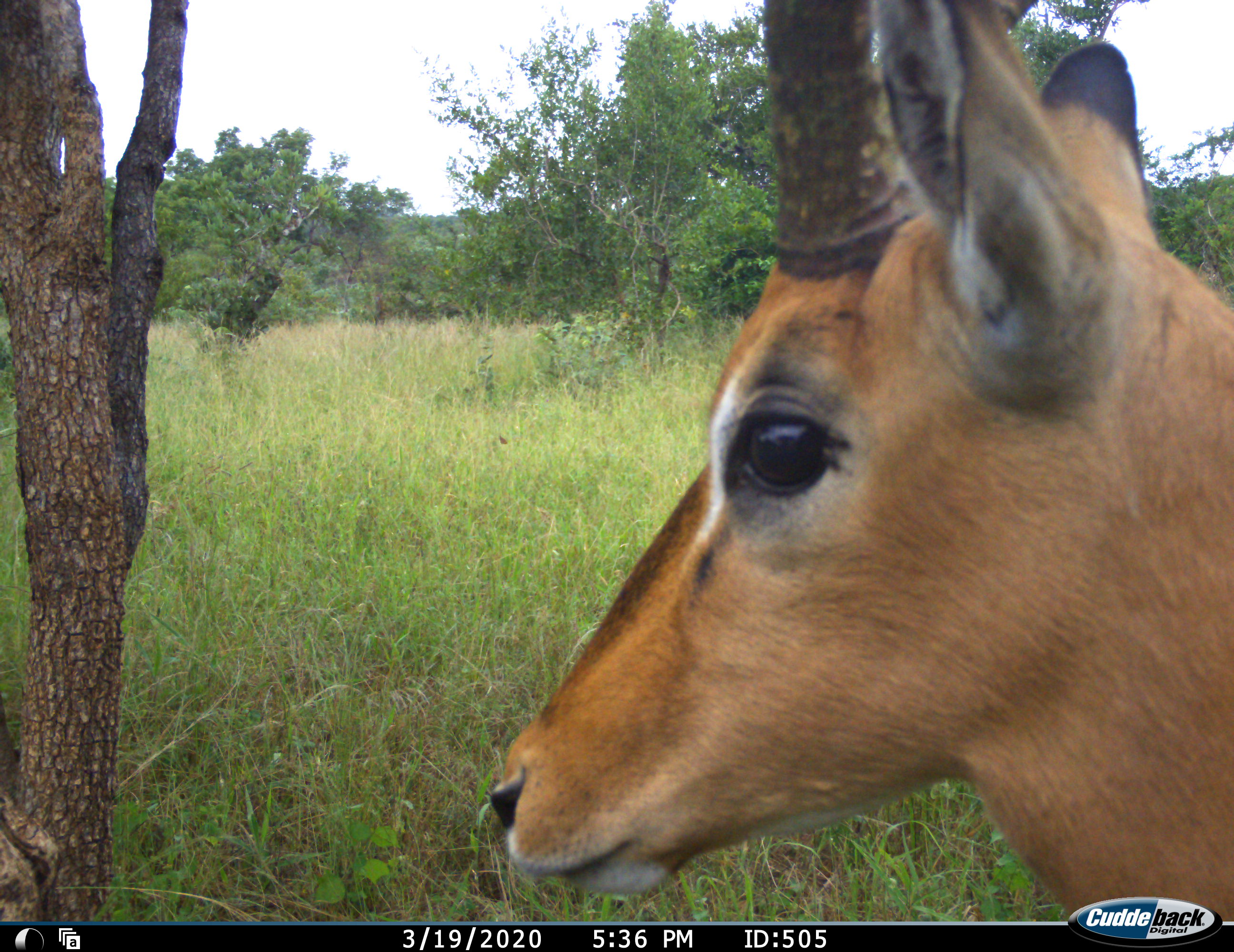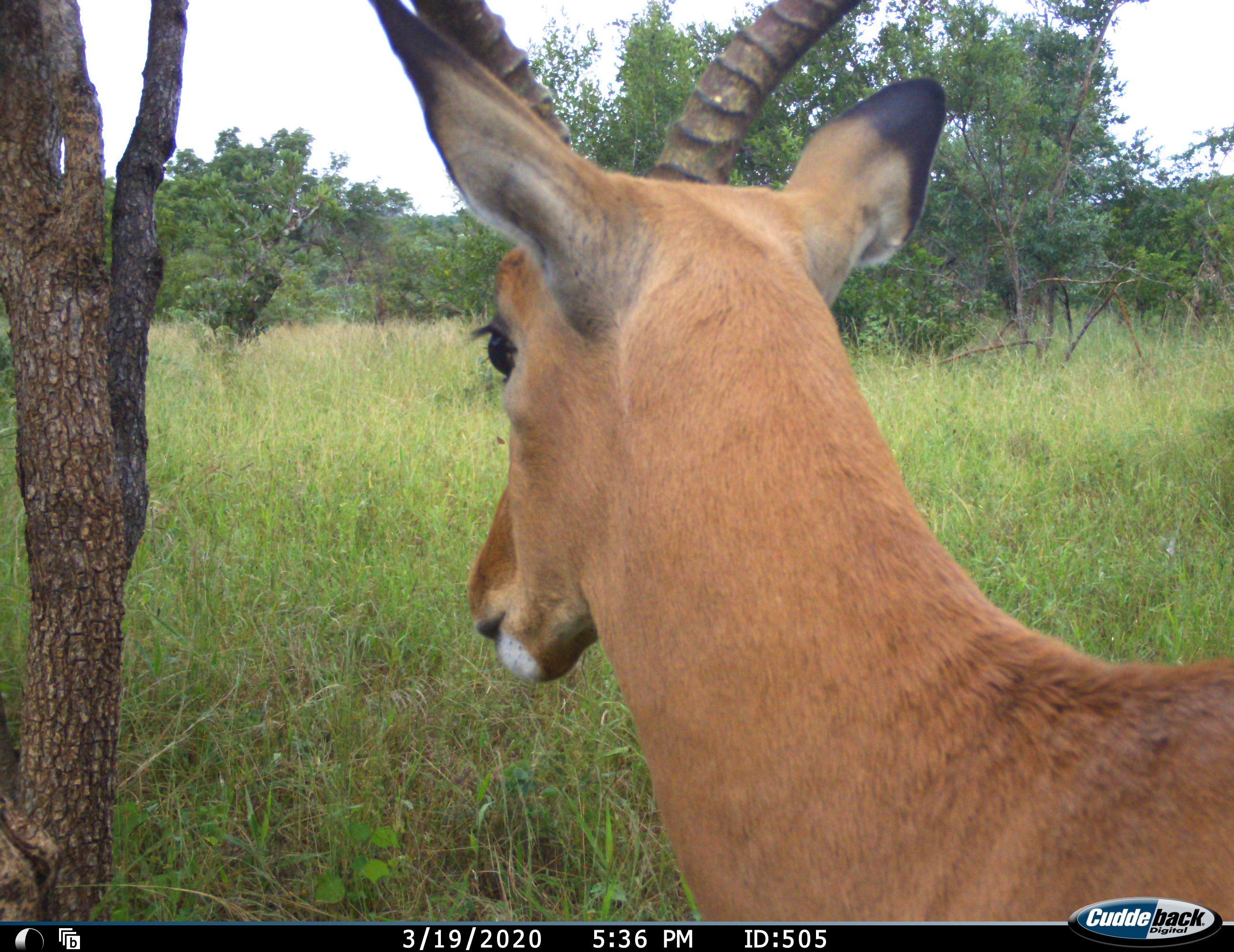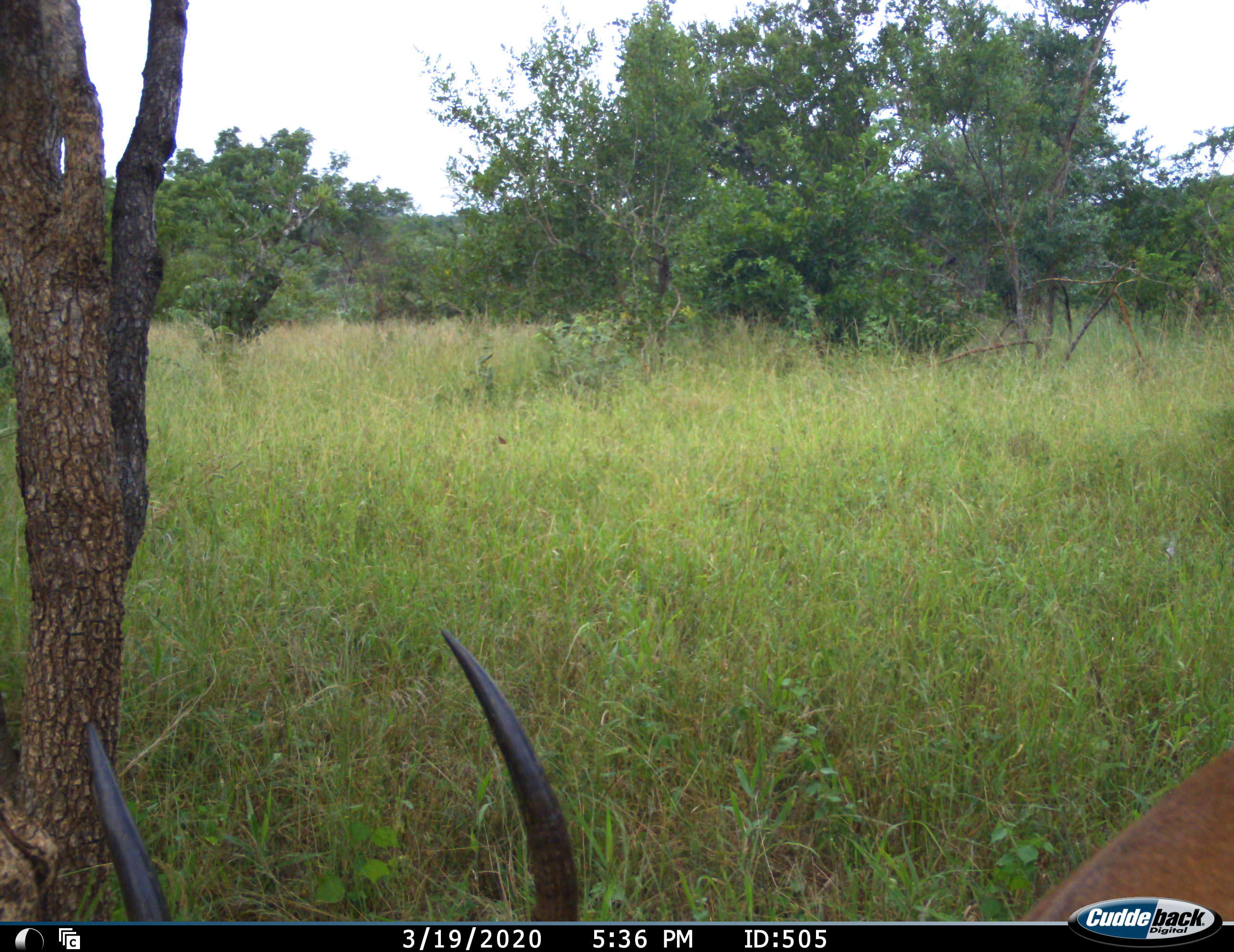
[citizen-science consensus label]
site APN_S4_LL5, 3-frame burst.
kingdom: Animalia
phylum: Chordata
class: Mammalia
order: Artiodactyla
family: Bovidae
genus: Aepyceros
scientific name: Aepyceros melampus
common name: impala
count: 1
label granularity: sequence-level